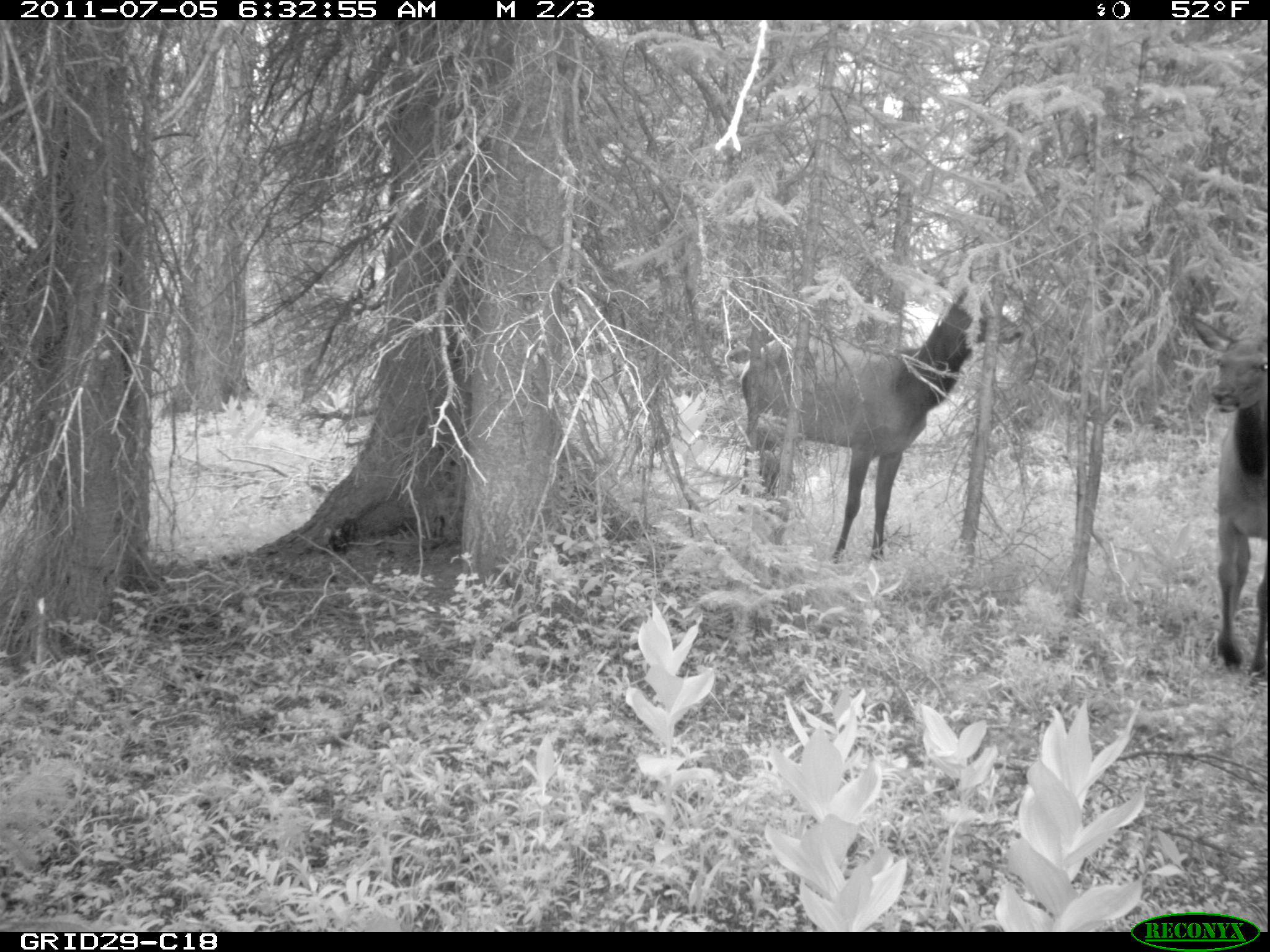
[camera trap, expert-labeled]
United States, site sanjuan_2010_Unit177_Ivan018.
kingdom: Animalia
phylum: Chordata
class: Mammalia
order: Artiodactyla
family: Cervidae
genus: Cervus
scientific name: Cervus elaphus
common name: red deer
Cervus elaphus (red deer).